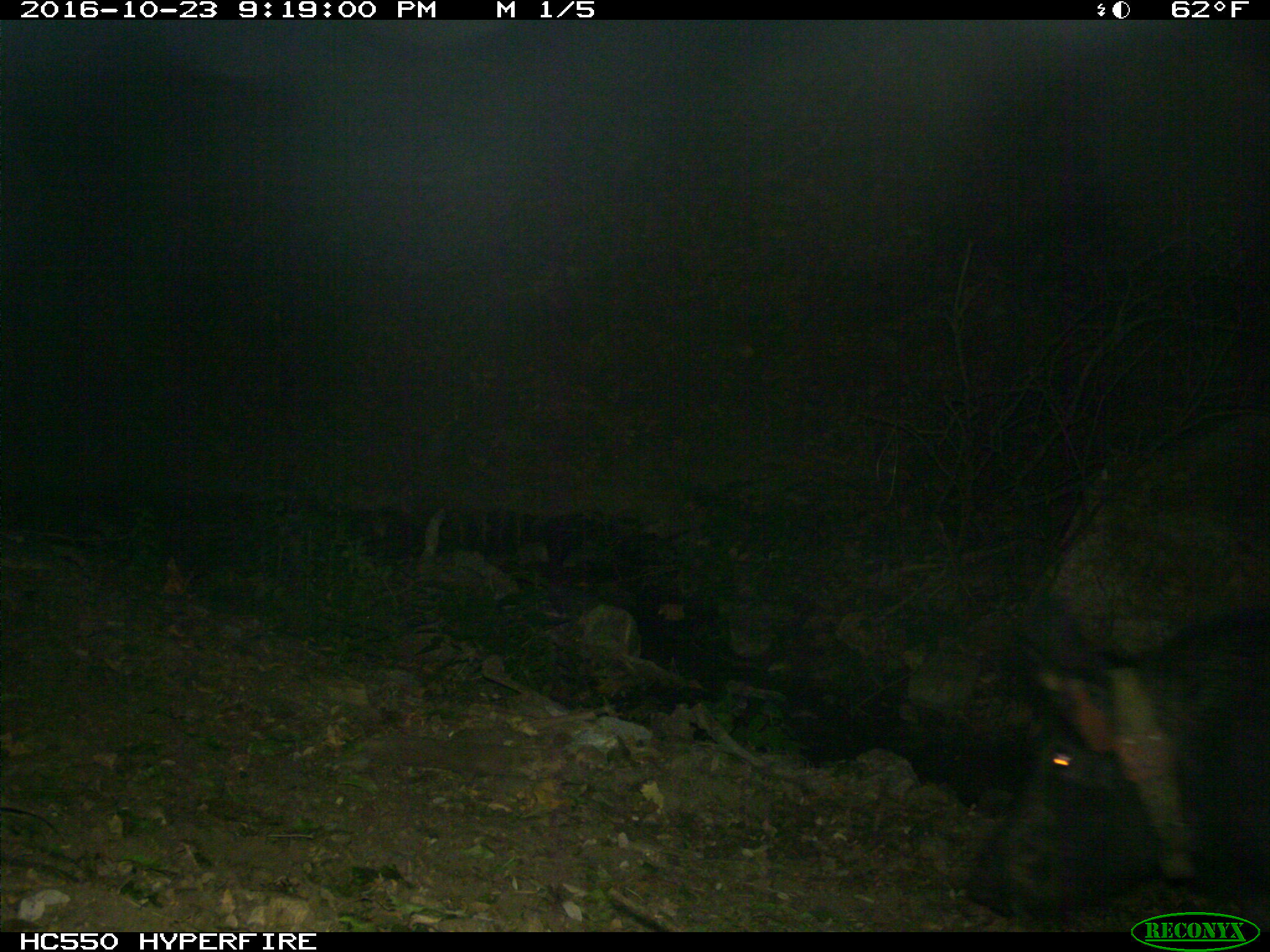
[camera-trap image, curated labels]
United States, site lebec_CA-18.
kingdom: Animalia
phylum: Chordata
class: Mammalia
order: Artiodactyla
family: Suidae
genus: Sus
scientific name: Sus scrofa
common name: wild boar